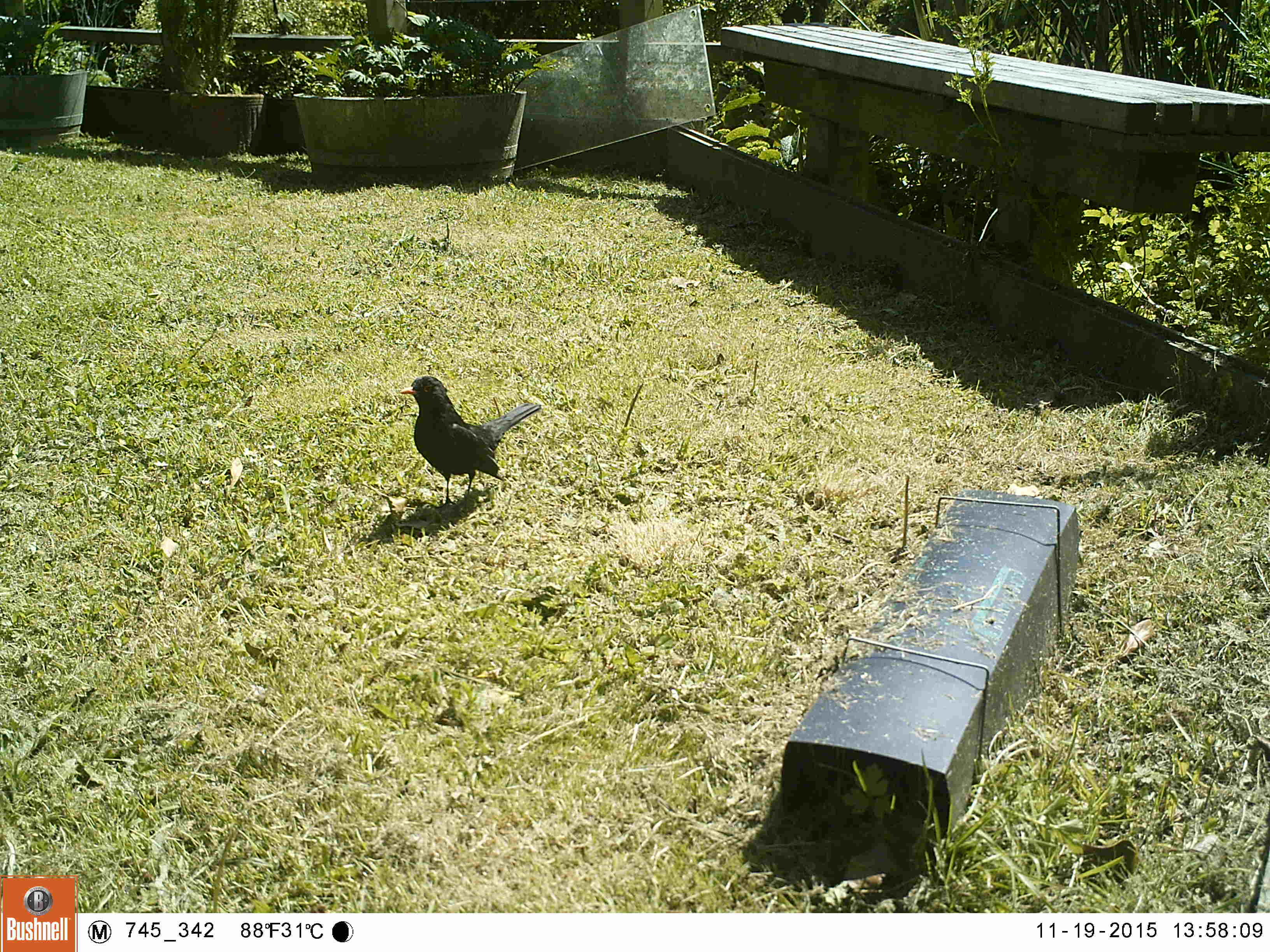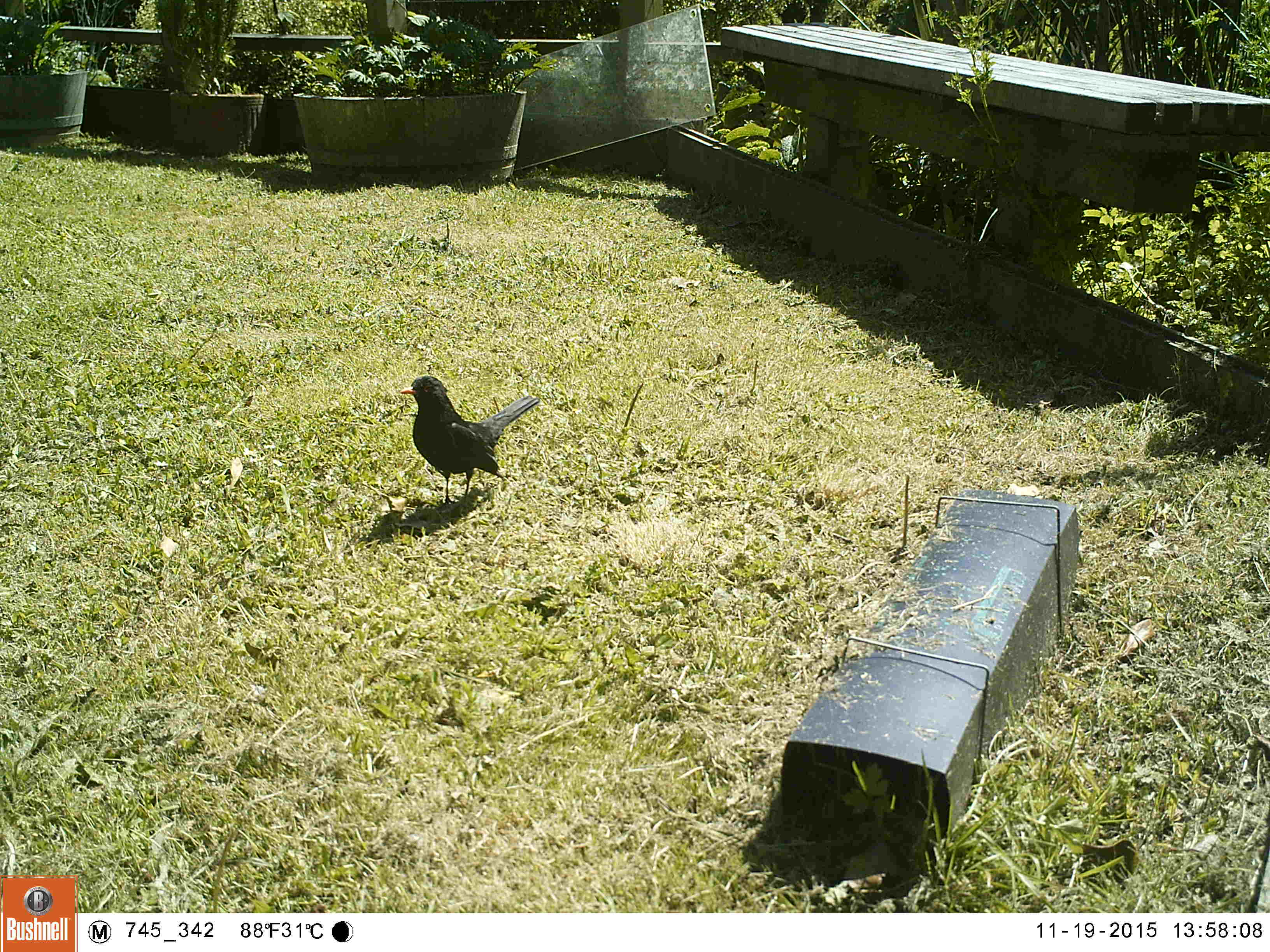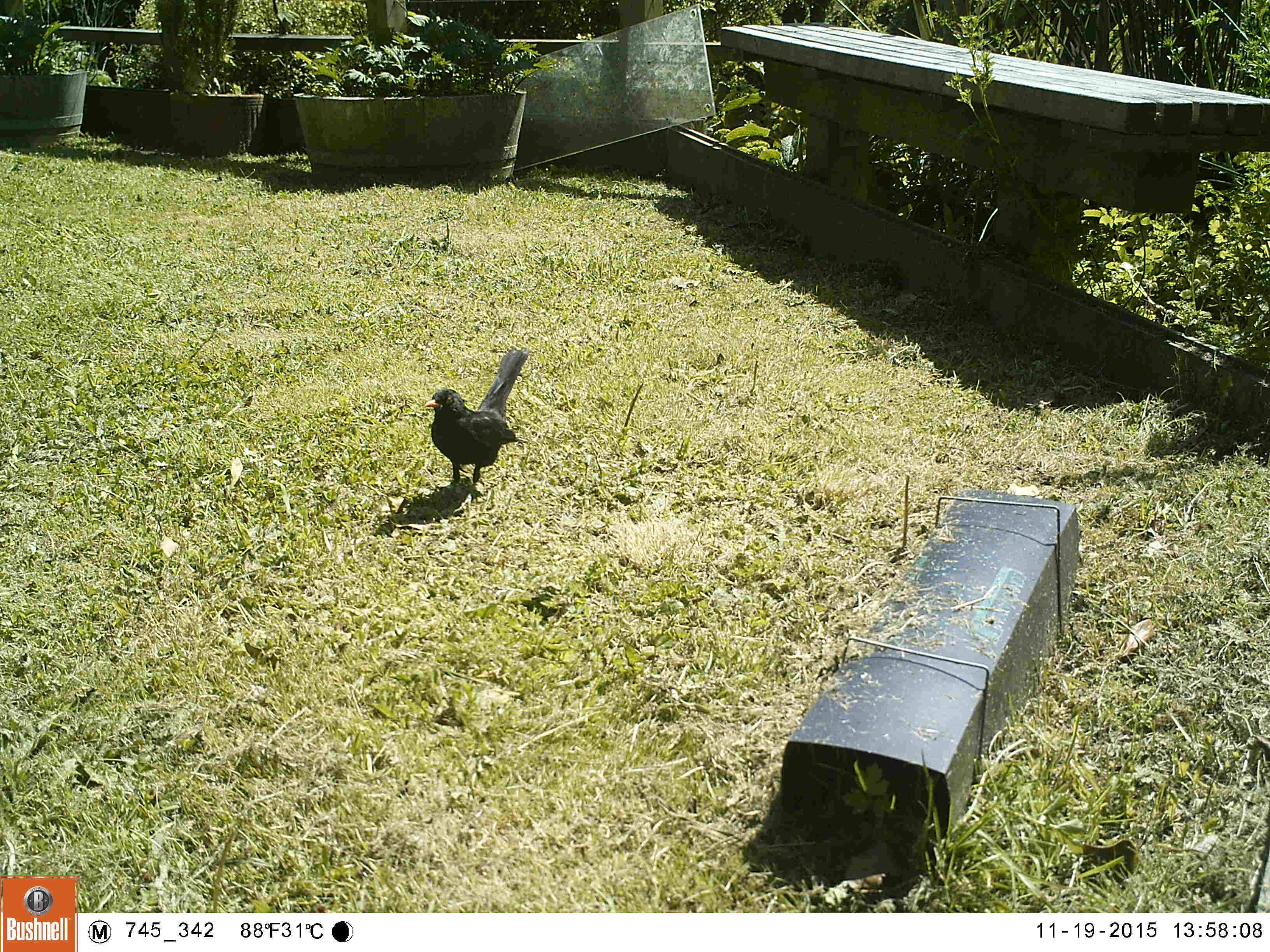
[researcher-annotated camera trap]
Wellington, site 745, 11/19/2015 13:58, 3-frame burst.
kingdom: Animalia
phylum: Chordata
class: Aves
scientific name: Aves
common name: bird